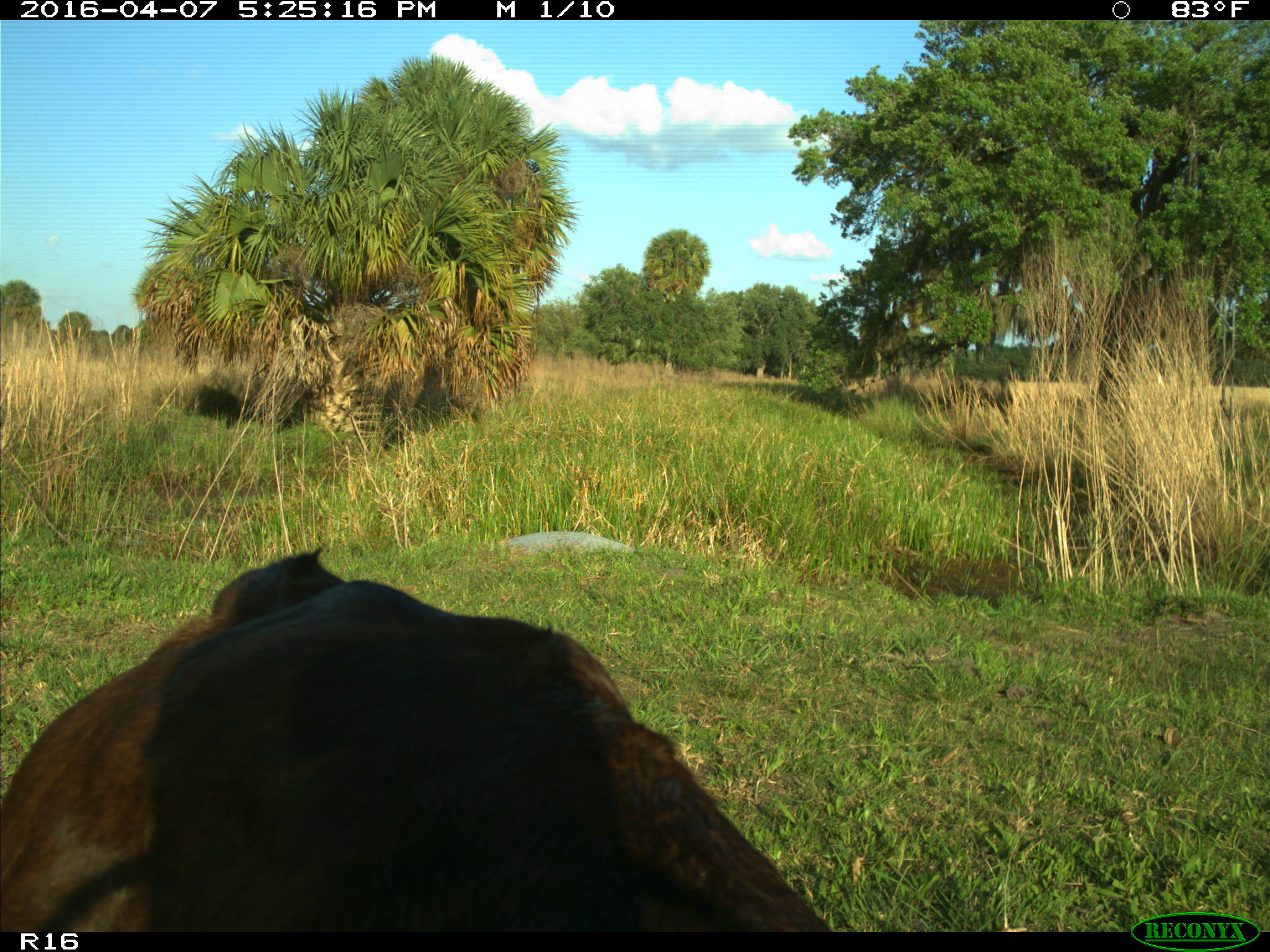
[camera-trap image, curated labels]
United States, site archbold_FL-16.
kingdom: Animalia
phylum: Chordata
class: Mammalia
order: Artiodactyla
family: Bovidae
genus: Bos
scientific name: Bos taurus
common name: domestic cow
Bos taurus (domestic cow).